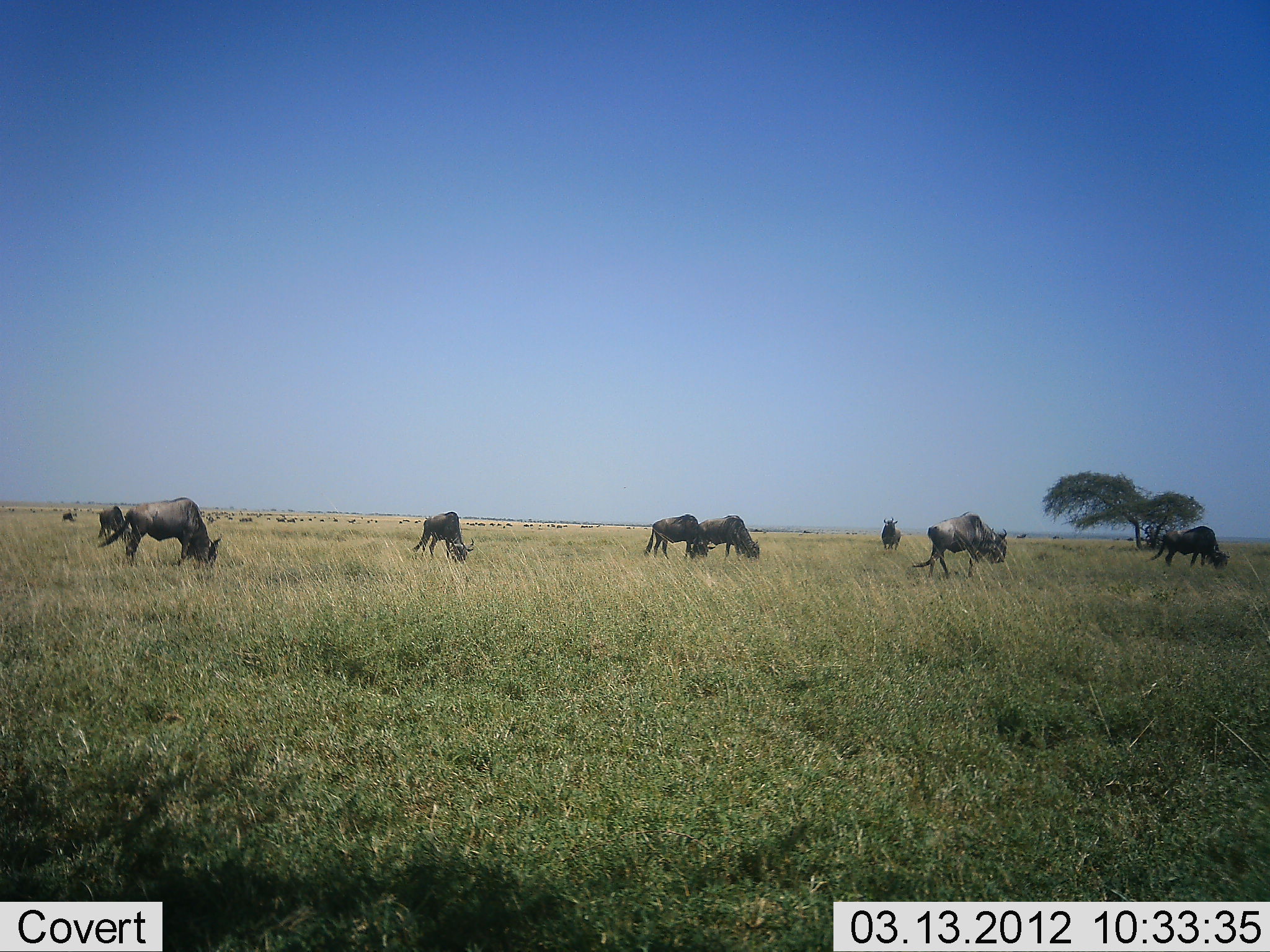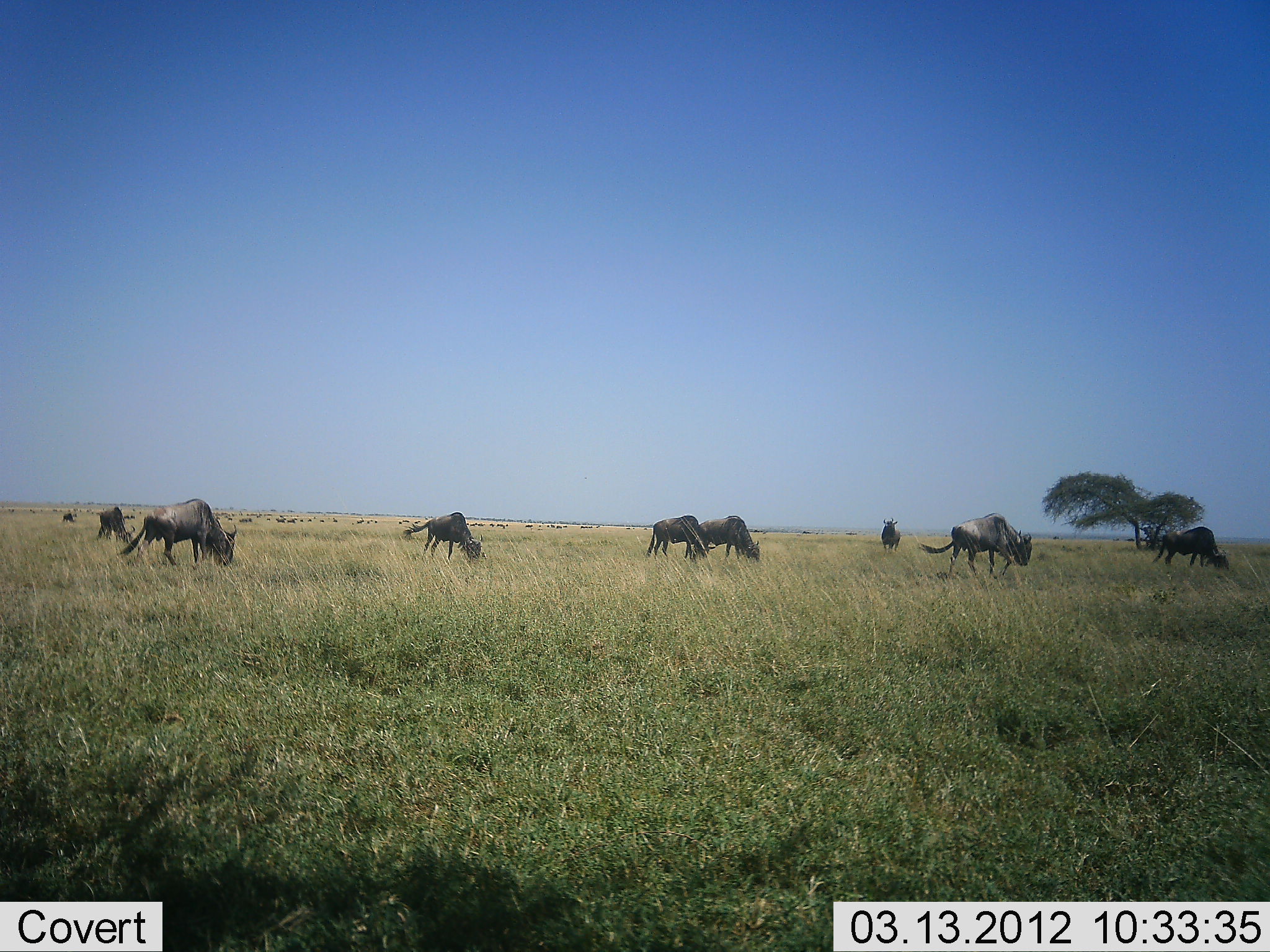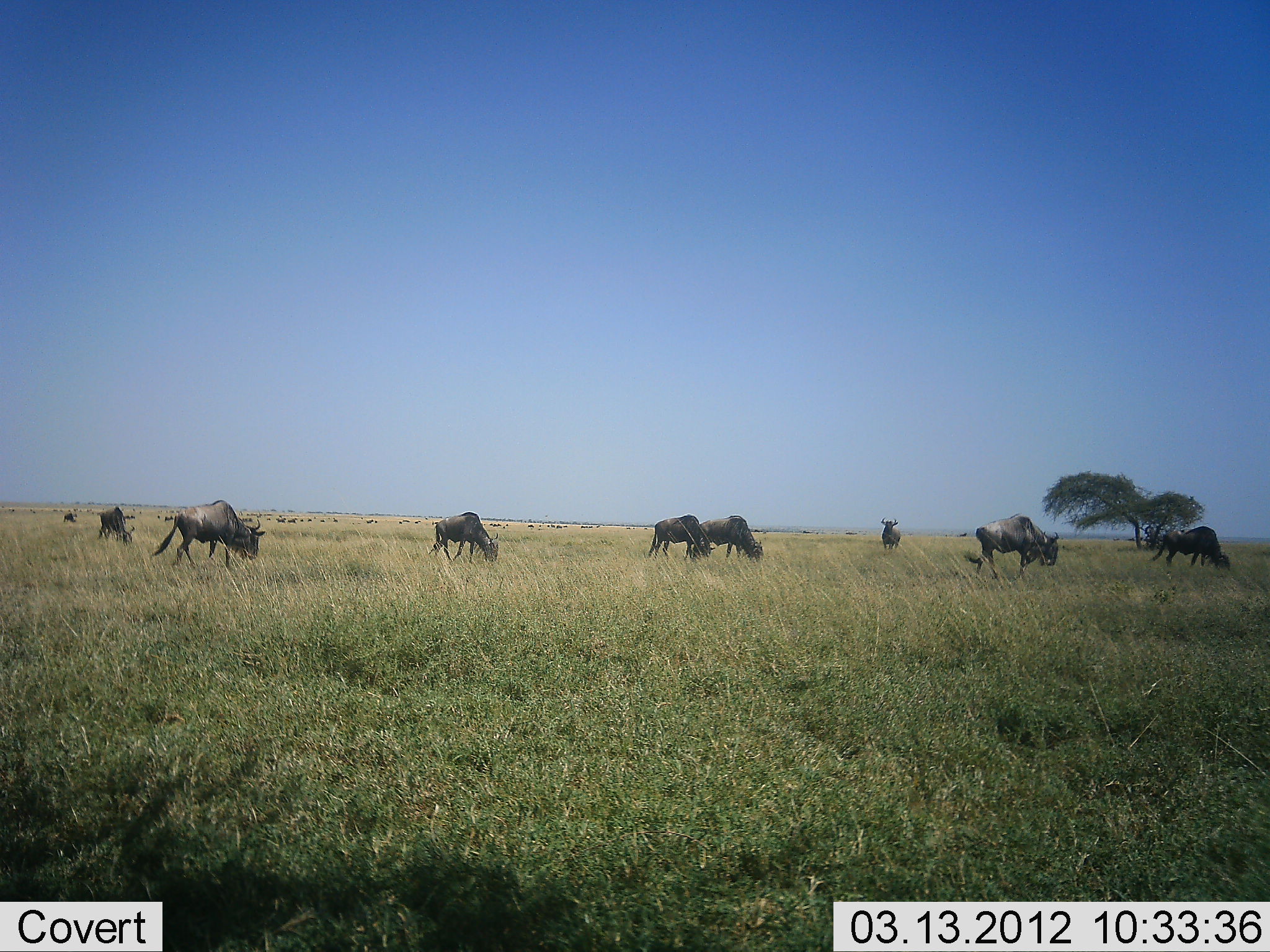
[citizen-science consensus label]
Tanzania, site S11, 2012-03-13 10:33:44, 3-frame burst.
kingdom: Animalia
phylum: Chordata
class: Mammalia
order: Artiodactyla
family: Bovidae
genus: Connochaetes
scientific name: Connochaetes taurinus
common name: blue wildebeest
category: wildebeest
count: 8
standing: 43%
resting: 5%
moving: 52%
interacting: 0%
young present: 0%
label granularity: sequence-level